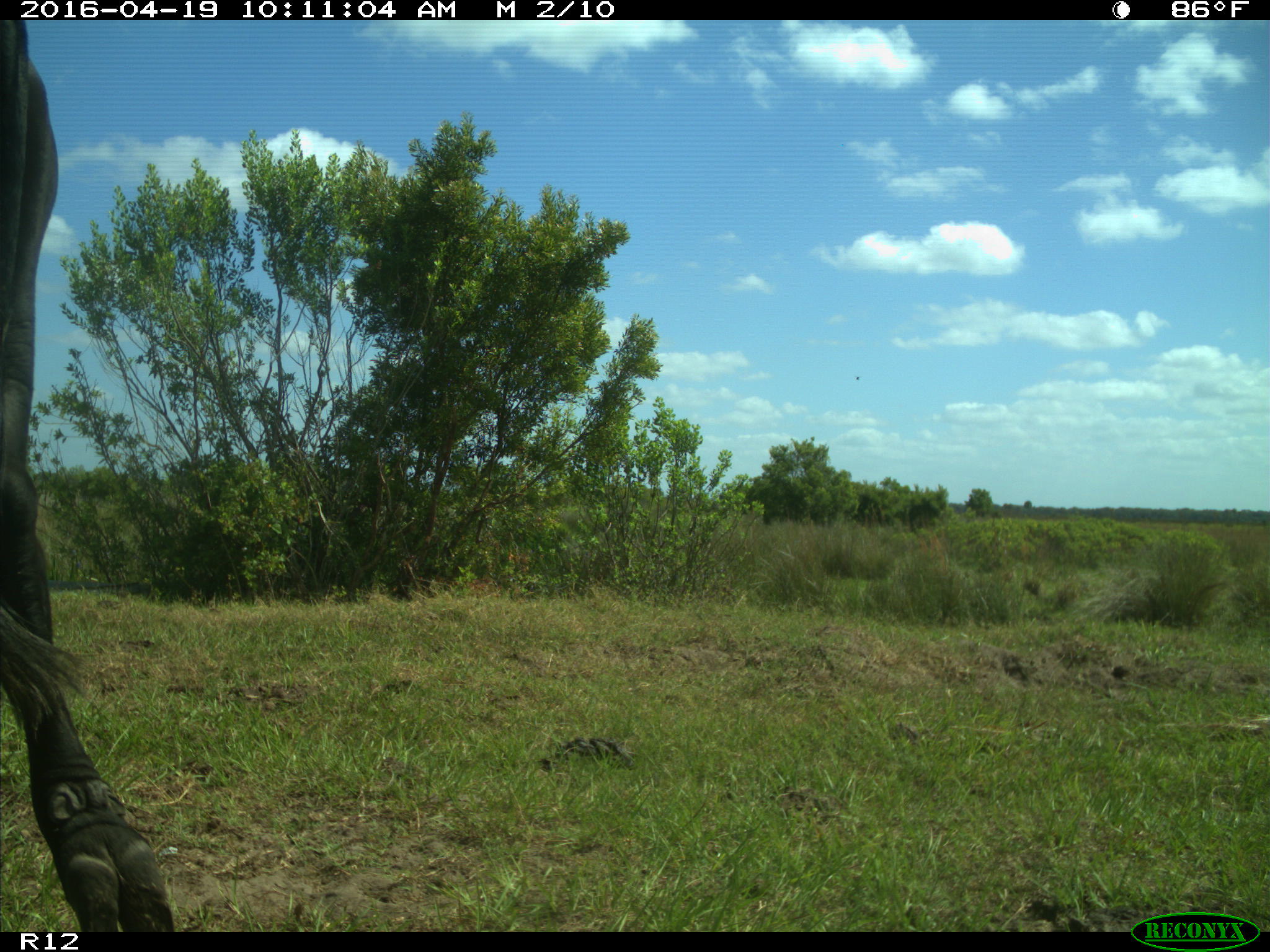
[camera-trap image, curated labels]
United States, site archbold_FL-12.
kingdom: Animalia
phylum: Chordata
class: Mammalia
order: Artiodactyla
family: Bovidae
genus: Bos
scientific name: Bos taurus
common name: domestic cow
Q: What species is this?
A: Bos taurus (domestic cow).